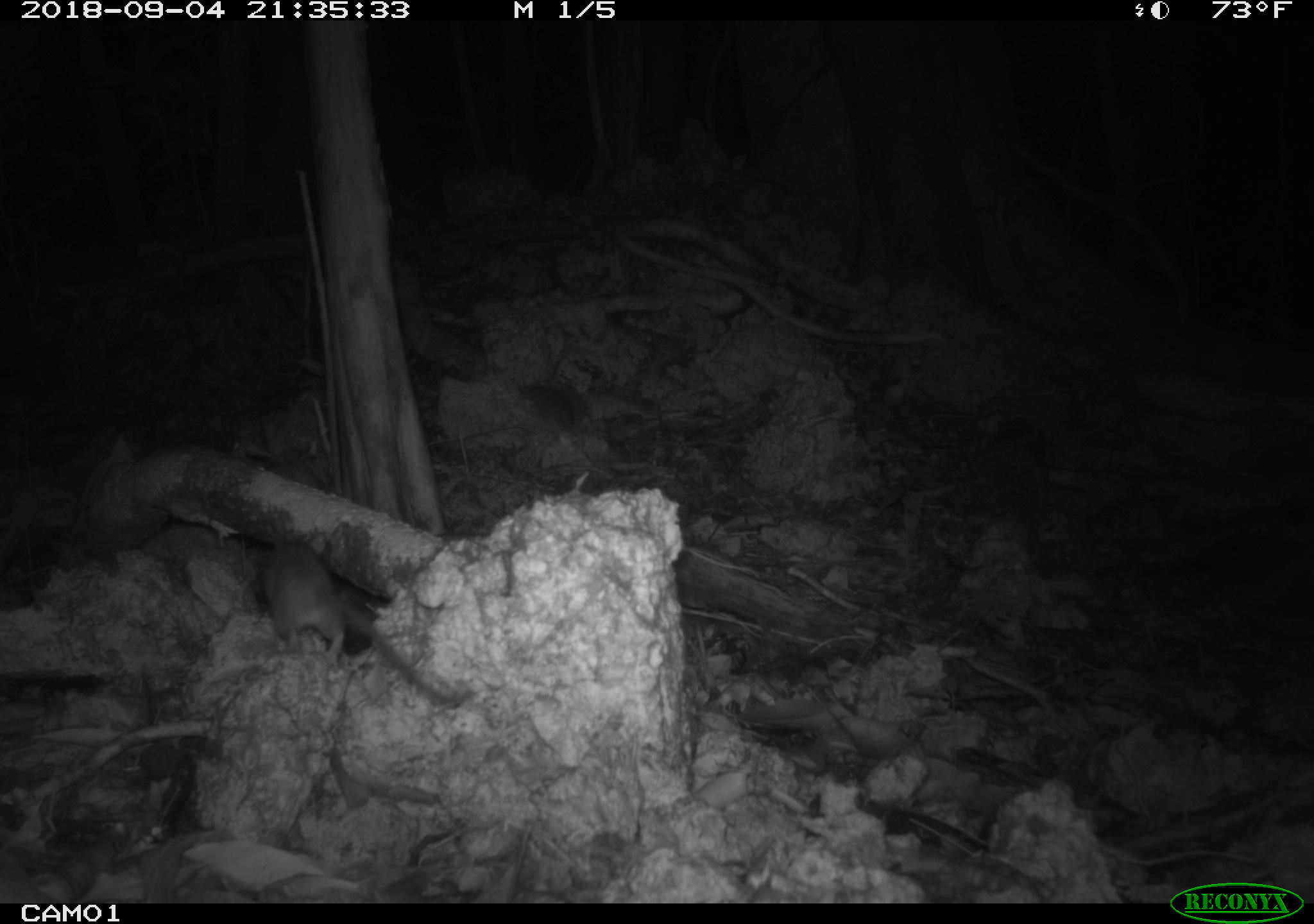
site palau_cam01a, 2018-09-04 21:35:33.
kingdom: Animalia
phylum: Chordata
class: Mammalia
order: Rodentia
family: Muridae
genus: Rattus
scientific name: Rattus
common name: rat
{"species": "rat (Rattus)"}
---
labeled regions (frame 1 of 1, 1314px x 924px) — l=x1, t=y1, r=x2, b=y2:
rat: l=241, t=530, r=467, b=714